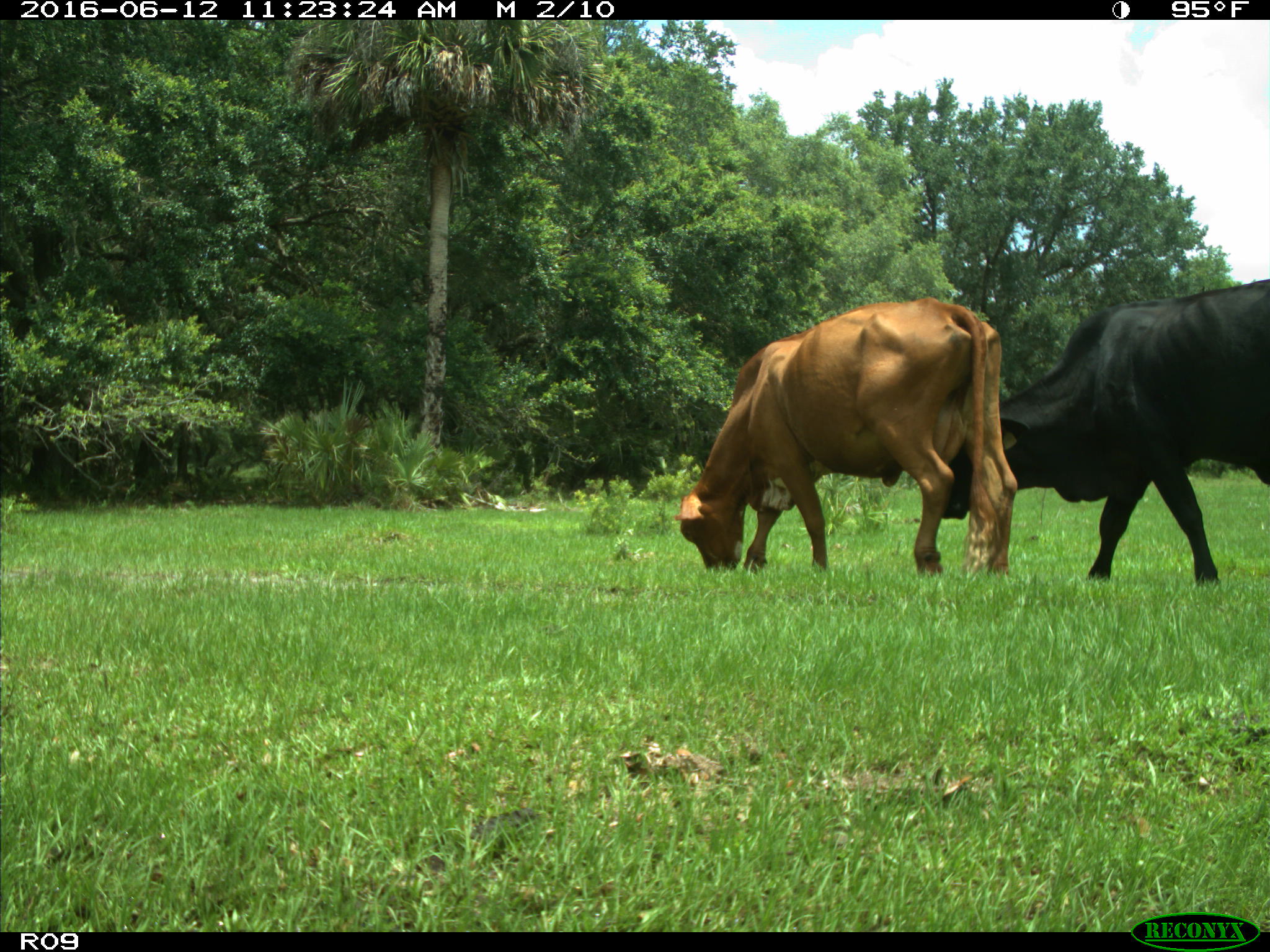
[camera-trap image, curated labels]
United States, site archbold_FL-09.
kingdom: Animalia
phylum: Chordata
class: Mammalia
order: Artiodactyla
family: Bovidae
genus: Bos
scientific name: Bos taurus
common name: domestic cow